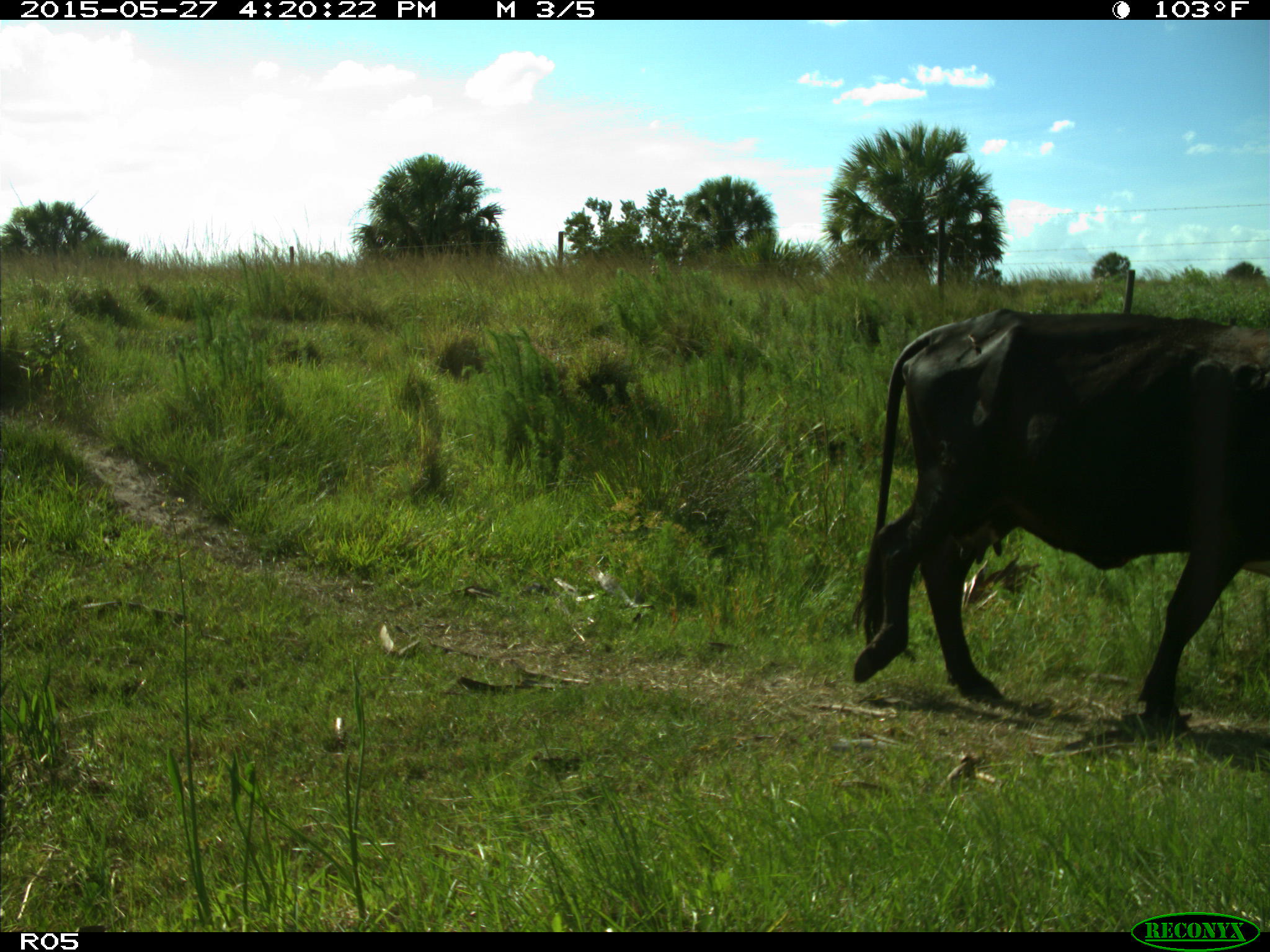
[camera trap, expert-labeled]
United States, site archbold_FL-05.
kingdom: Animalia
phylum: Chordata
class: Mammalia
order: Artiodactyla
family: Bovidae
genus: Bos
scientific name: Bos taurus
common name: domestic cow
Bos taurus (domestic cow).